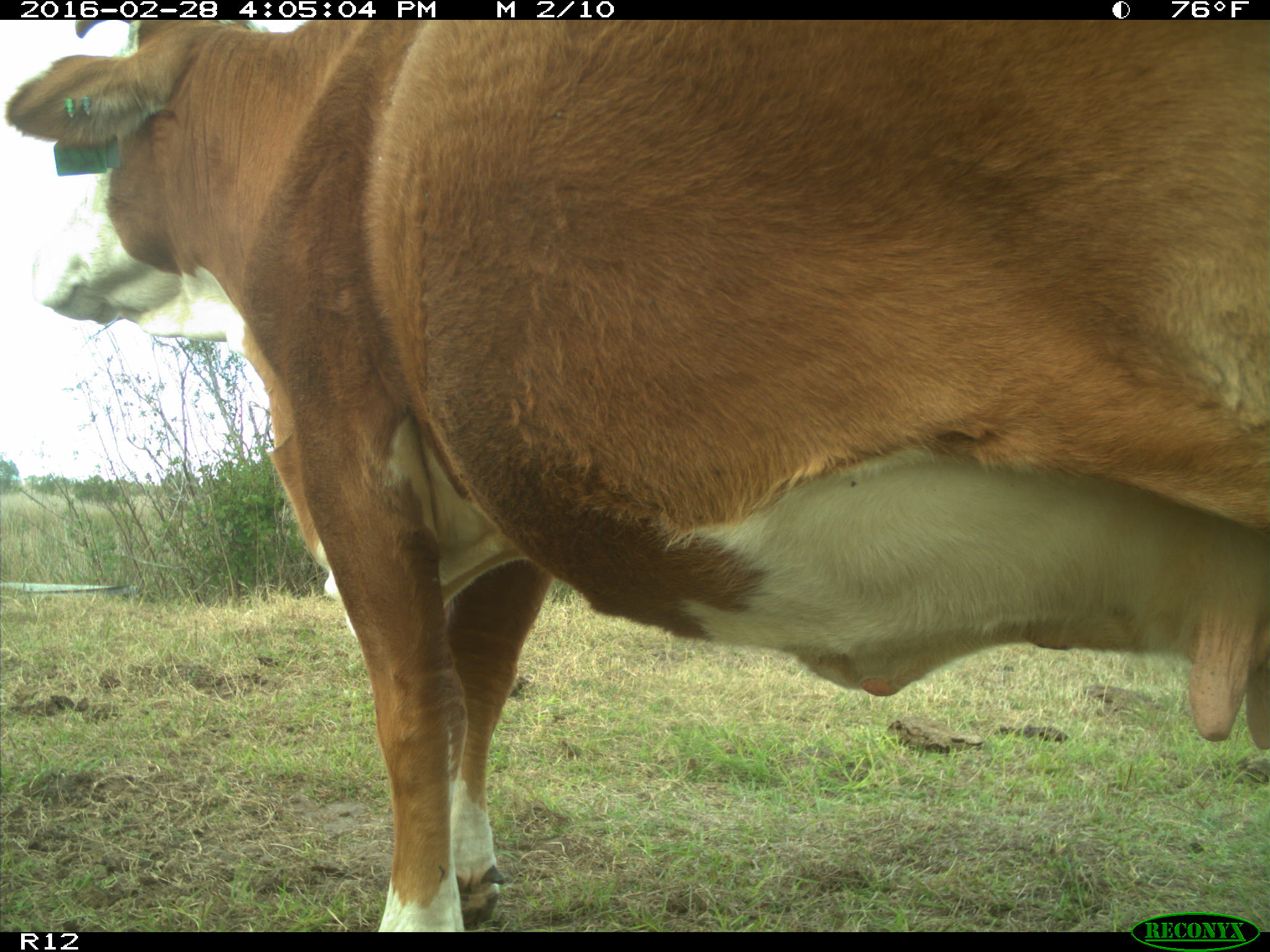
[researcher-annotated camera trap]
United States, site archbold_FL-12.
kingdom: Animalia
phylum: Chordata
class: Mammalia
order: Artiodactyla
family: Bovidae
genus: Bos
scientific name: Bos taurus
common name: domestic cow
Bos taurus (domestic cow).